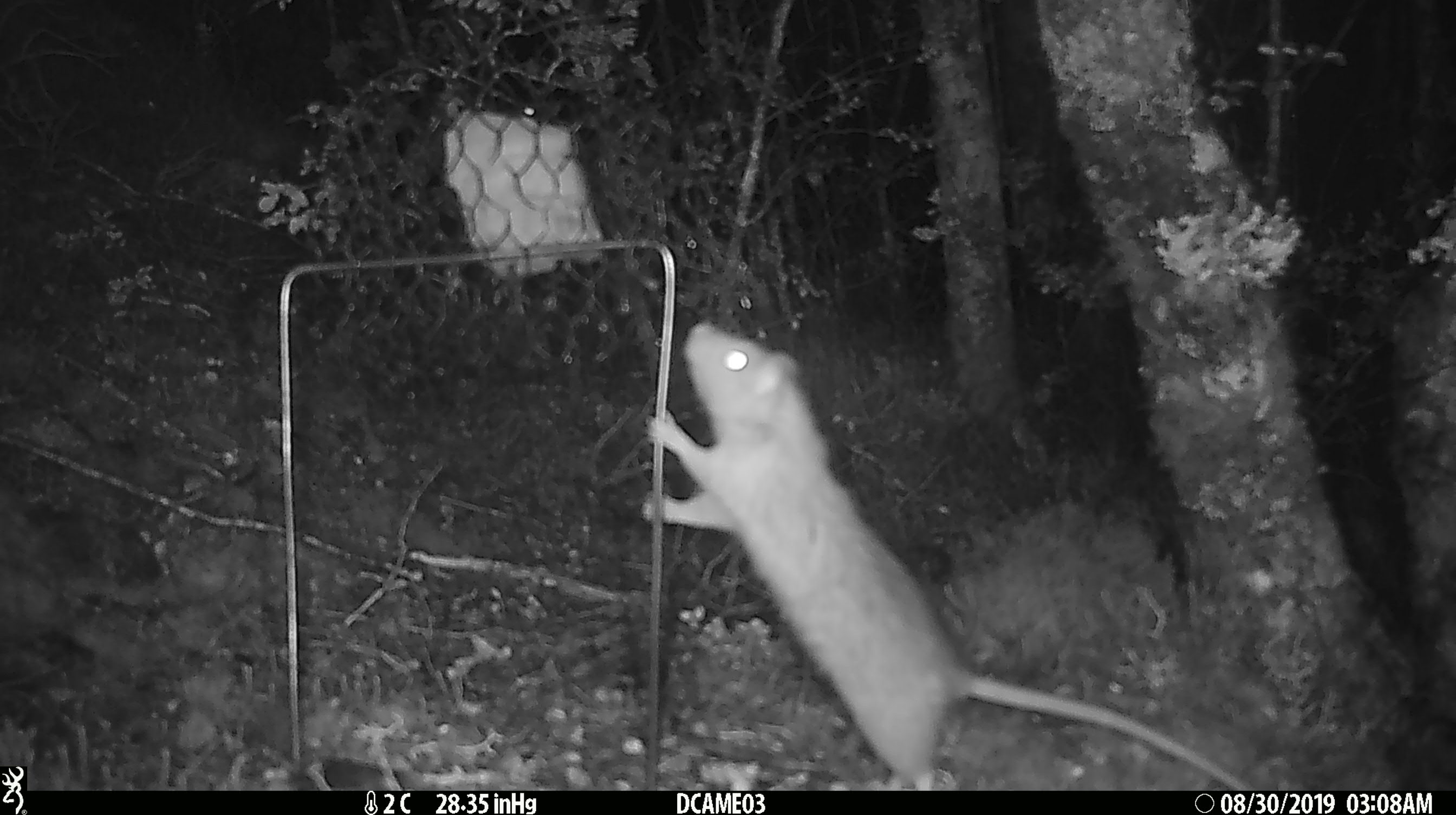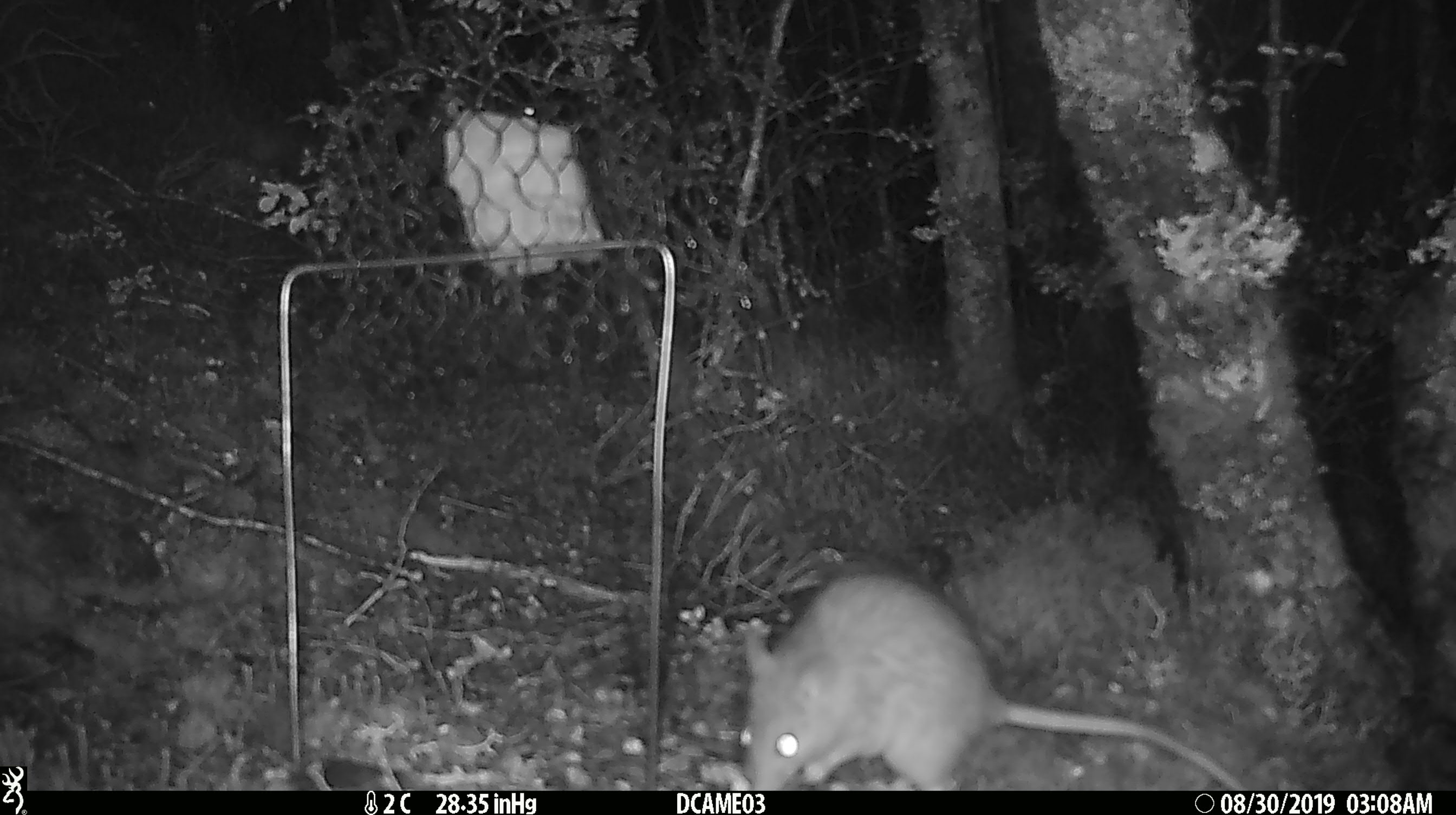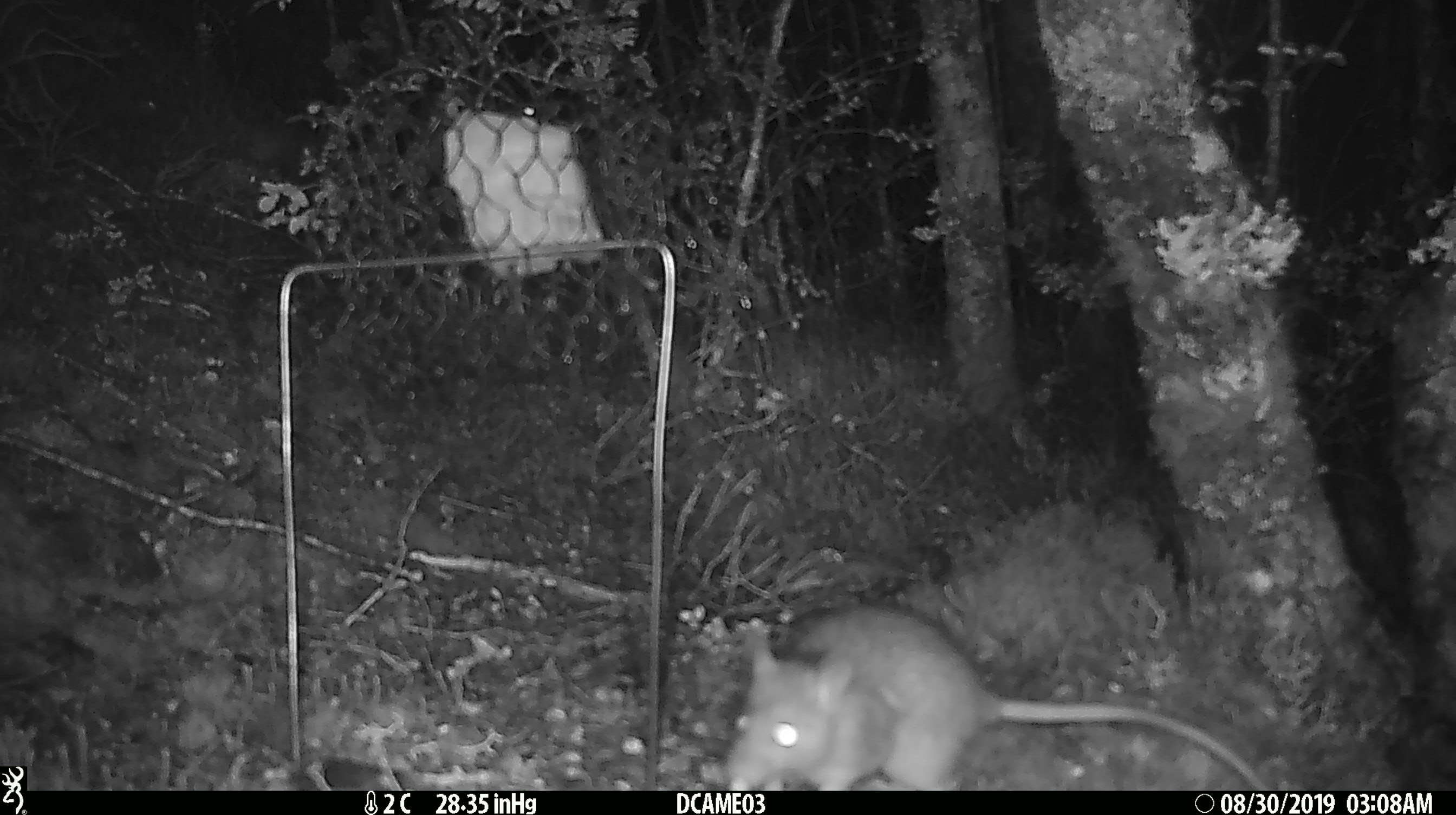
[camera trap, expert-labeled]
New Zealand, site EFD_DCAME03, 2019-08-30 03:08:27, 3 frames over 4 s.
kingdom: Animalia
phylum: Chordata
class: Mammalia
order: Rodentia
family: Muridae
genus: Rattus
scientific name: Rattus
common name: rat